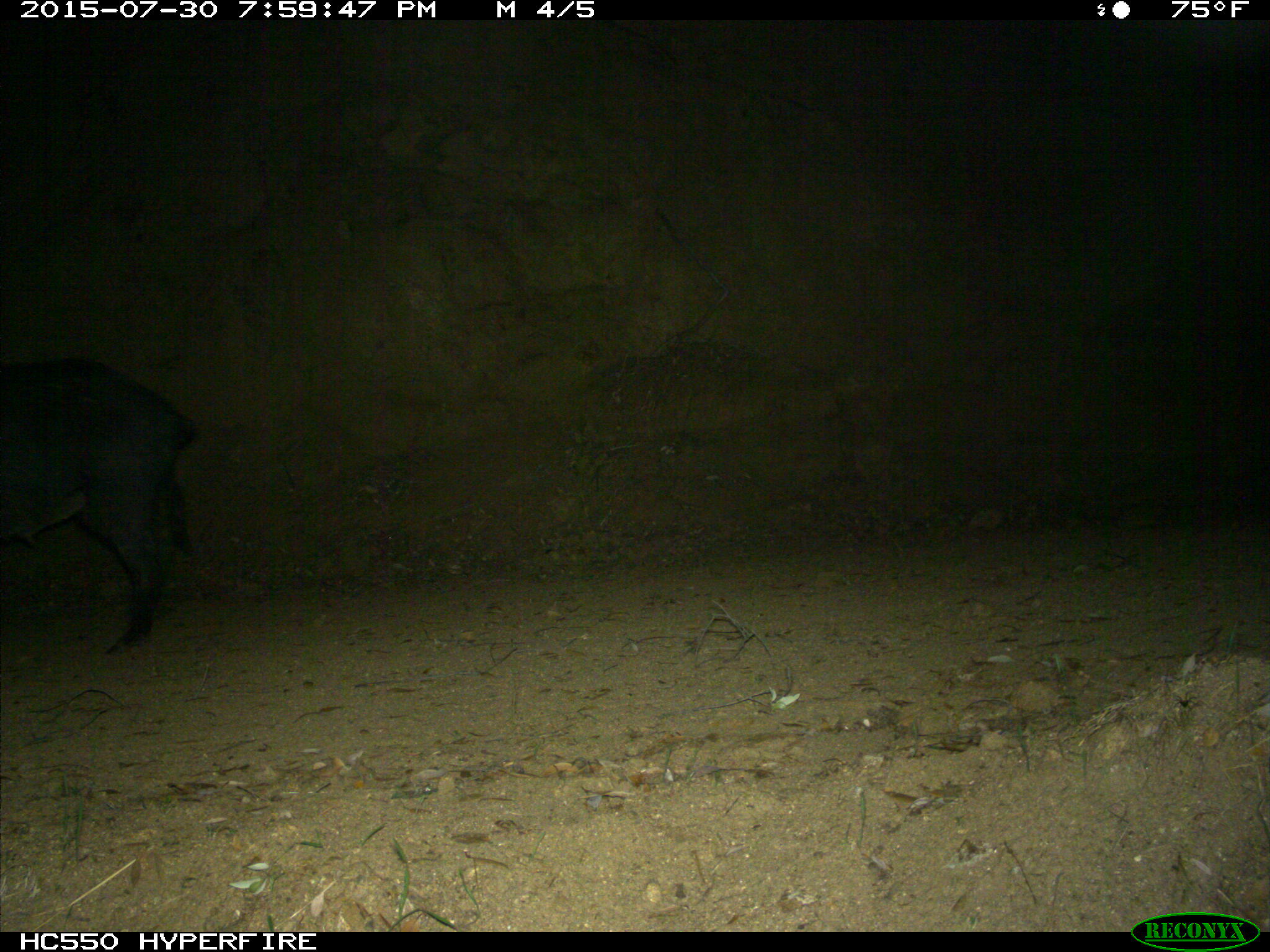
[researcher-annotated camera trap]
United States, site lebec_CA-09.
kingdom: Animalia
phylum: Chordata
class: Mammalia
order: Artiodactyla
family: Suidae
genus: Sus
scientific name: Sus scrofa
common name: wild boar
Sus scrofa (wild boar).